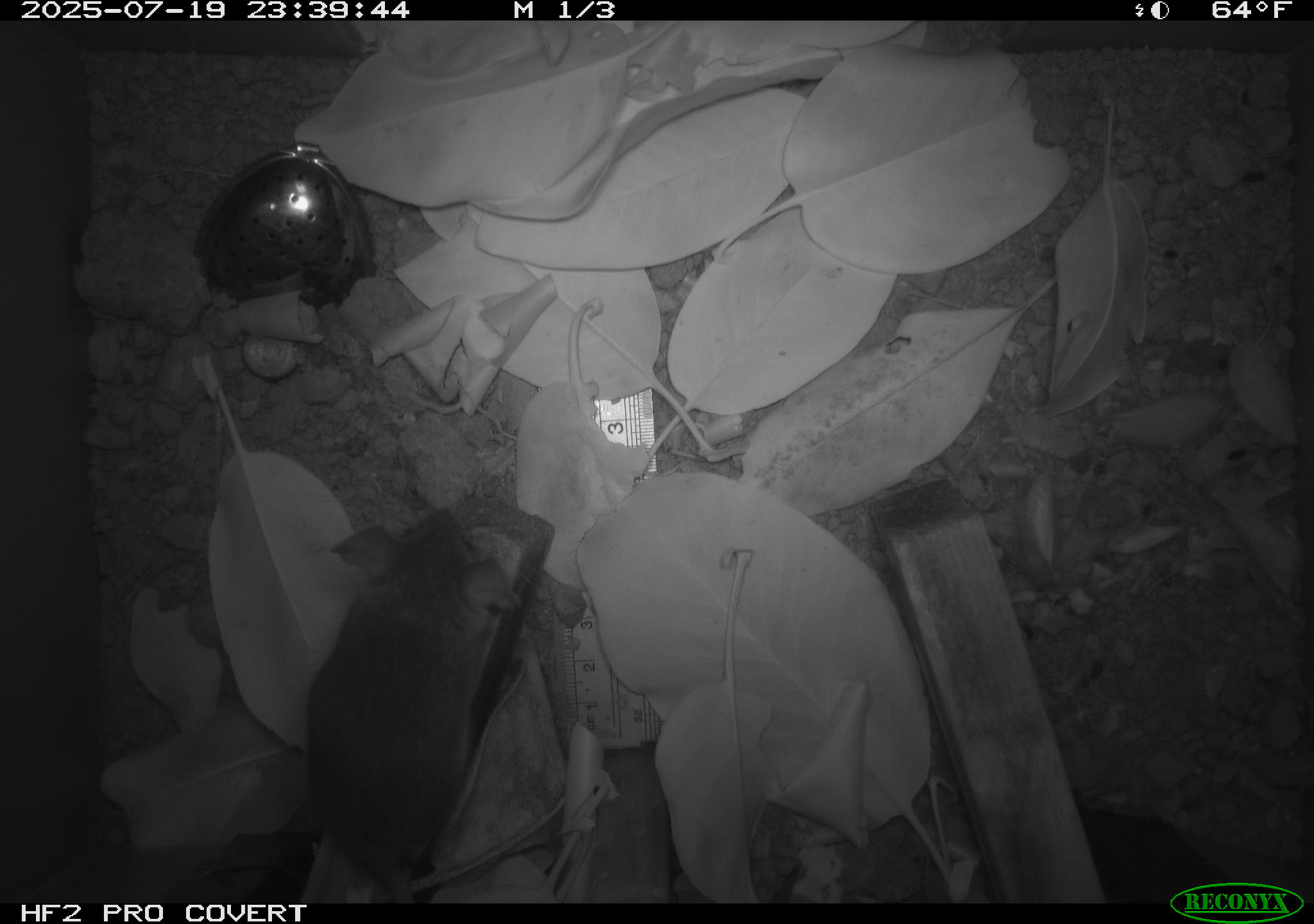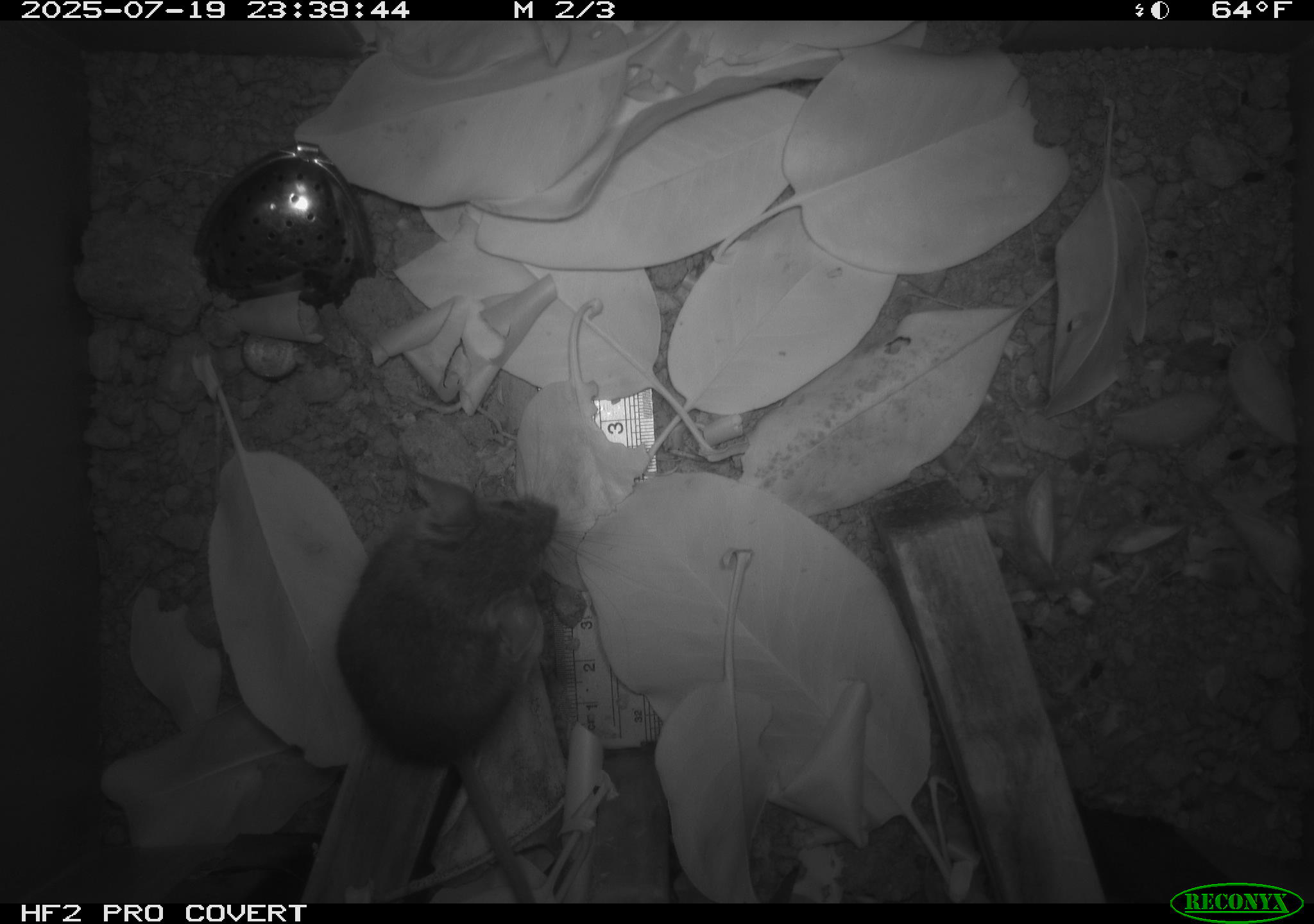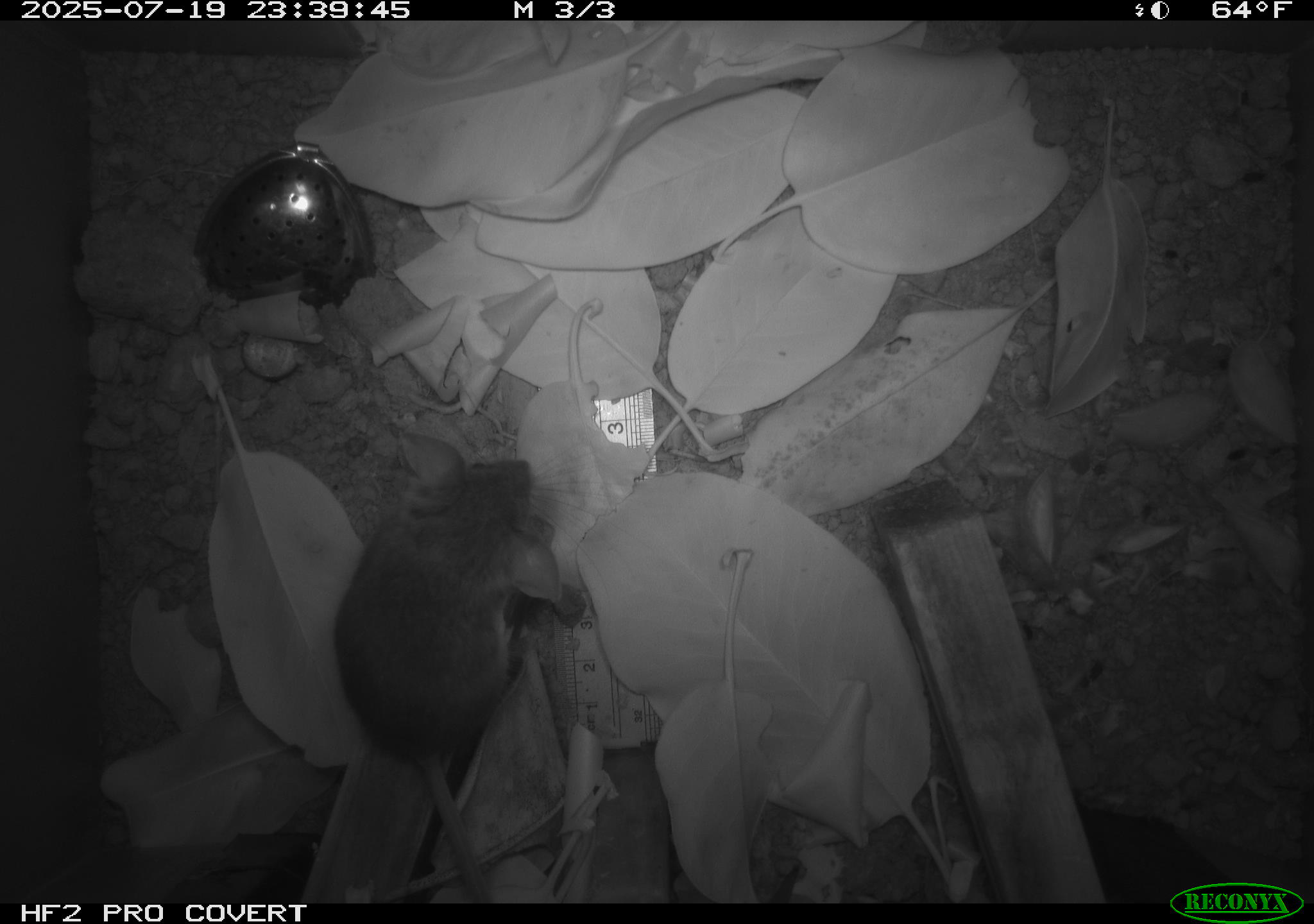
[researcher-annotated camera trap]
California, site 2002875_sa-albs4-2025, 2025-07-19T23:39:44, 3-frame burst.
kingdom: Animalia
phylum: Chordata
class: Mammalia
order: Rodentia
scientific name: Rodentia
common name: mouse species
Mouse species (Rodentia).